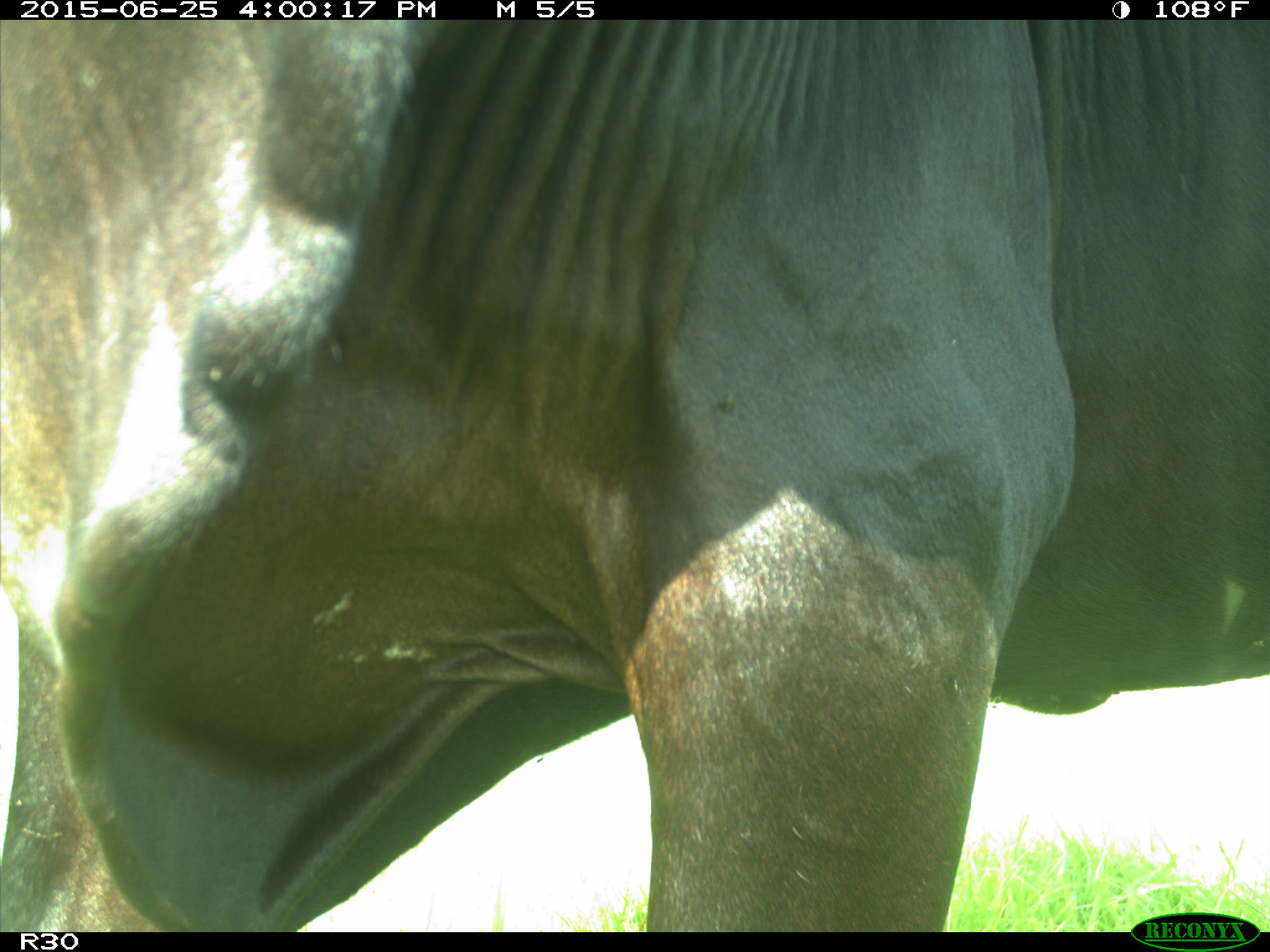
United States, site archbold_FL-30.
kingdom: Animalia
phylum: Chordata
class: Mammalia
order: Artiodactyla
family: Bovidae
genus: Bos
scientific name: Bos taurus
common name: domestic cow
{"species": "Bos taurus (domestic cow)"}